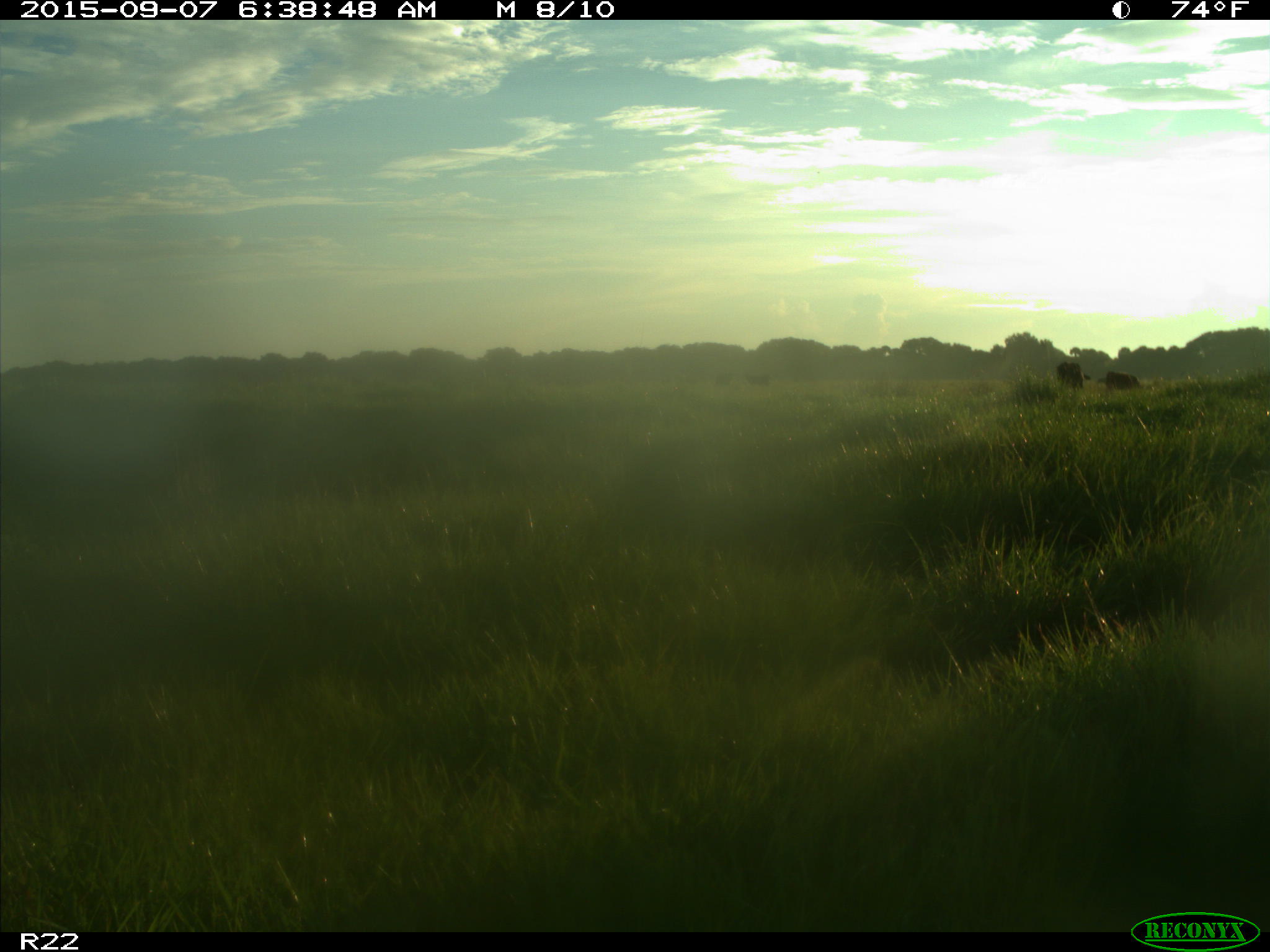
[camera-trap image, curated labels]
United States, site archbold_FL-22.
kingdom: Animalia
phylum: Chordata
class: Mammalia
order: Artiodactyla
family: Bovidae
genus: Bos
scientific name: Bos taurus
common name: domestic cow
Bos taurus (domestic cow).